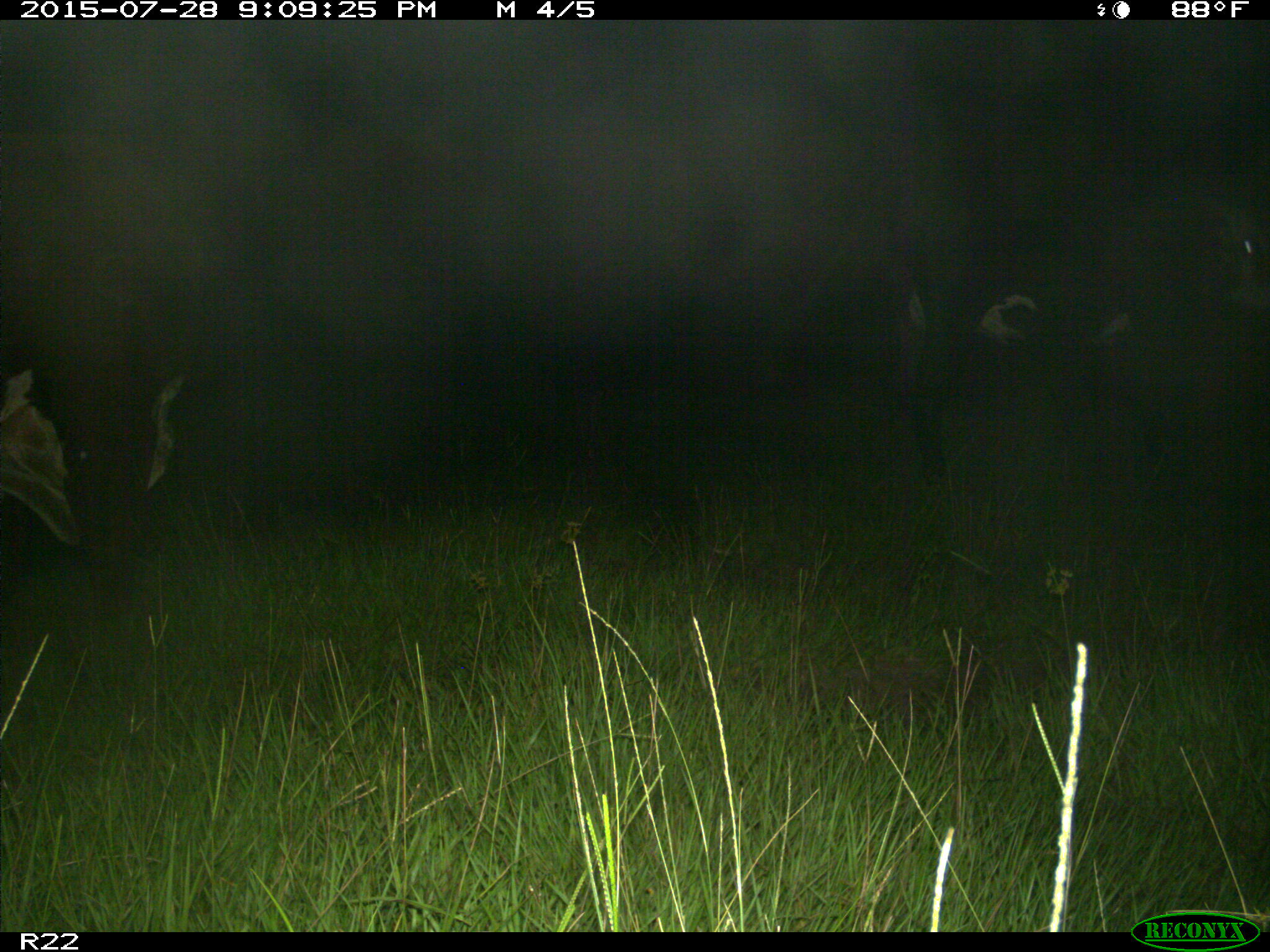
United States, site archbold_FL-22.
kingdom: Animalia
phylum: Chordata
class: Mammalia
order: Artiodactyla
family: Bovidae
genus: Bos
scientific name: Bos taurus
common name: domestic cow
Bos taurus (domestic cow).